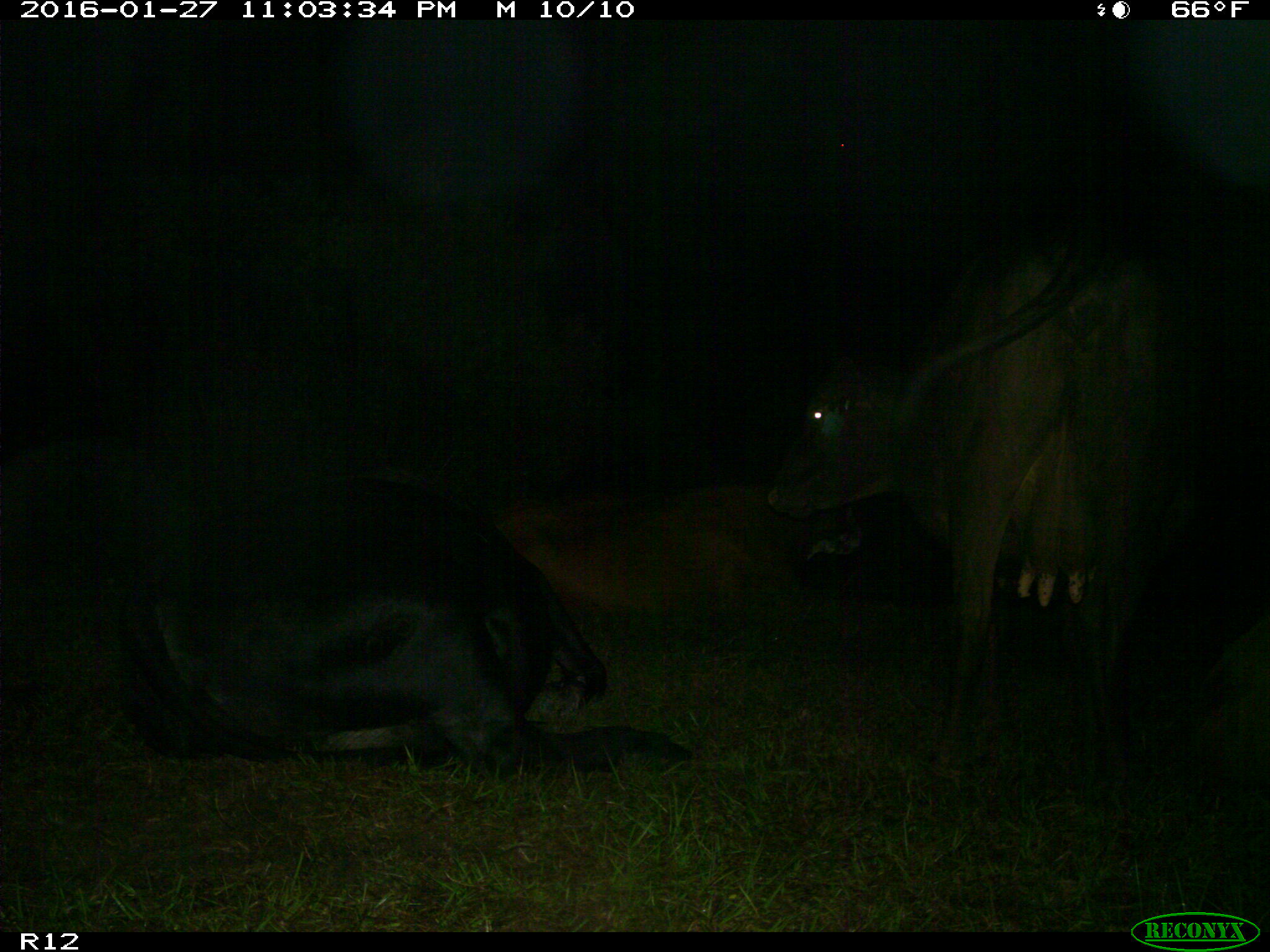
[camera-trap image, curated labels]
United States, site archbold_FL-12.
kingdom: Animalia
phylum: Chordata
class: Mammalia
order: Artiodactyla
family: Bovidae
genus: Bos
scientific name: Bos taurus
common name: domestic cow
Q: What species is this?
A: Bos taurus (domestic cow).